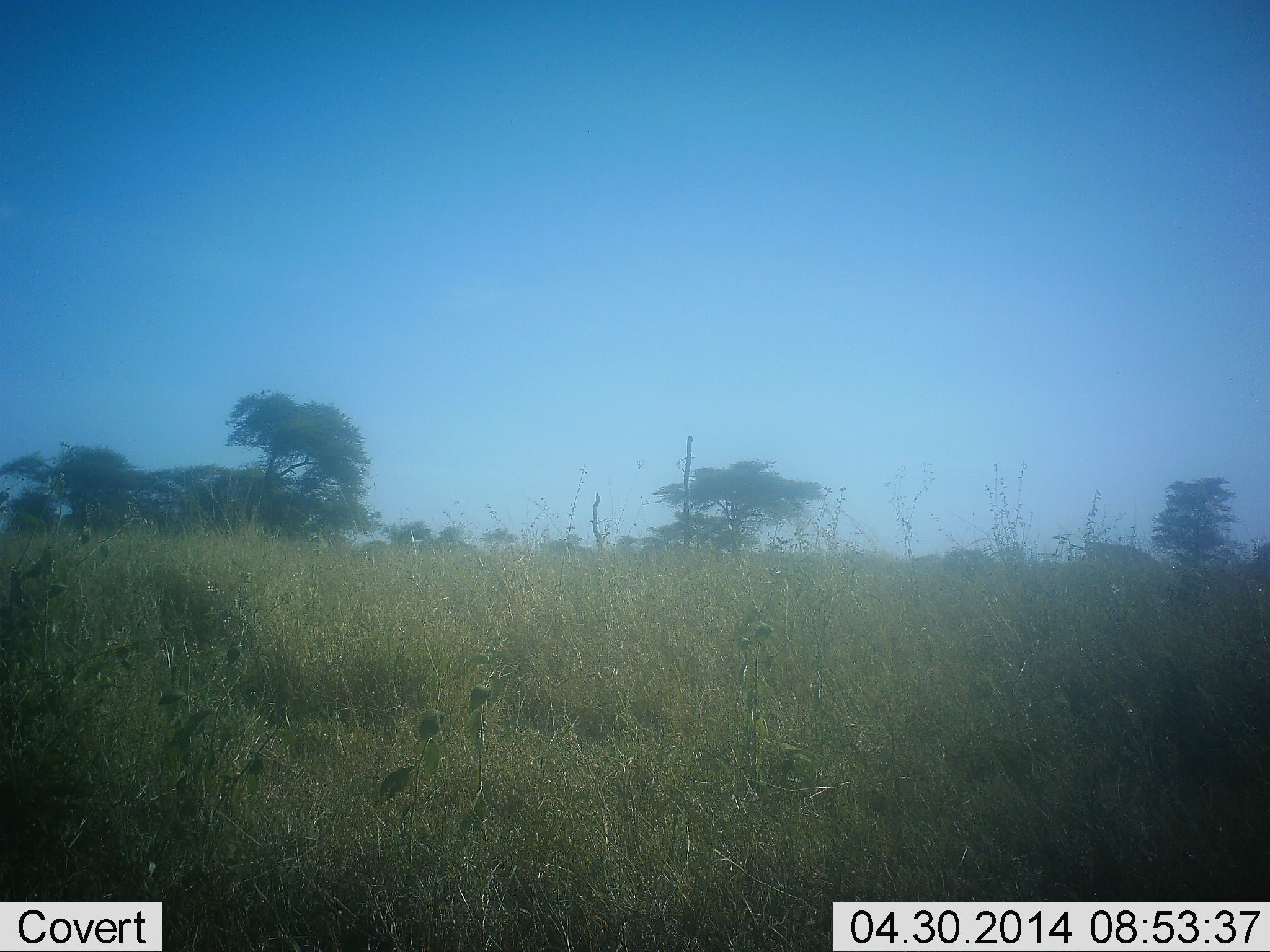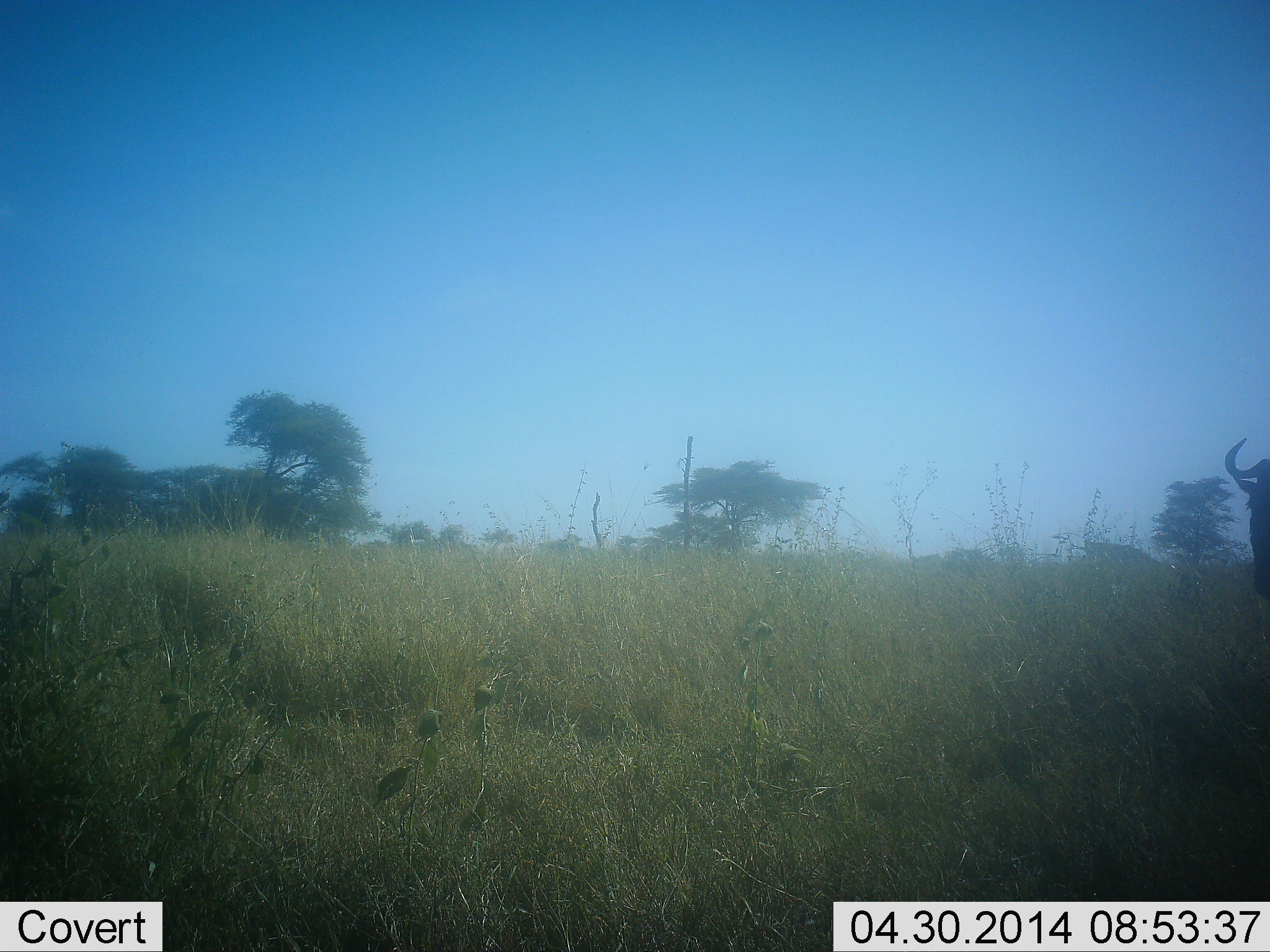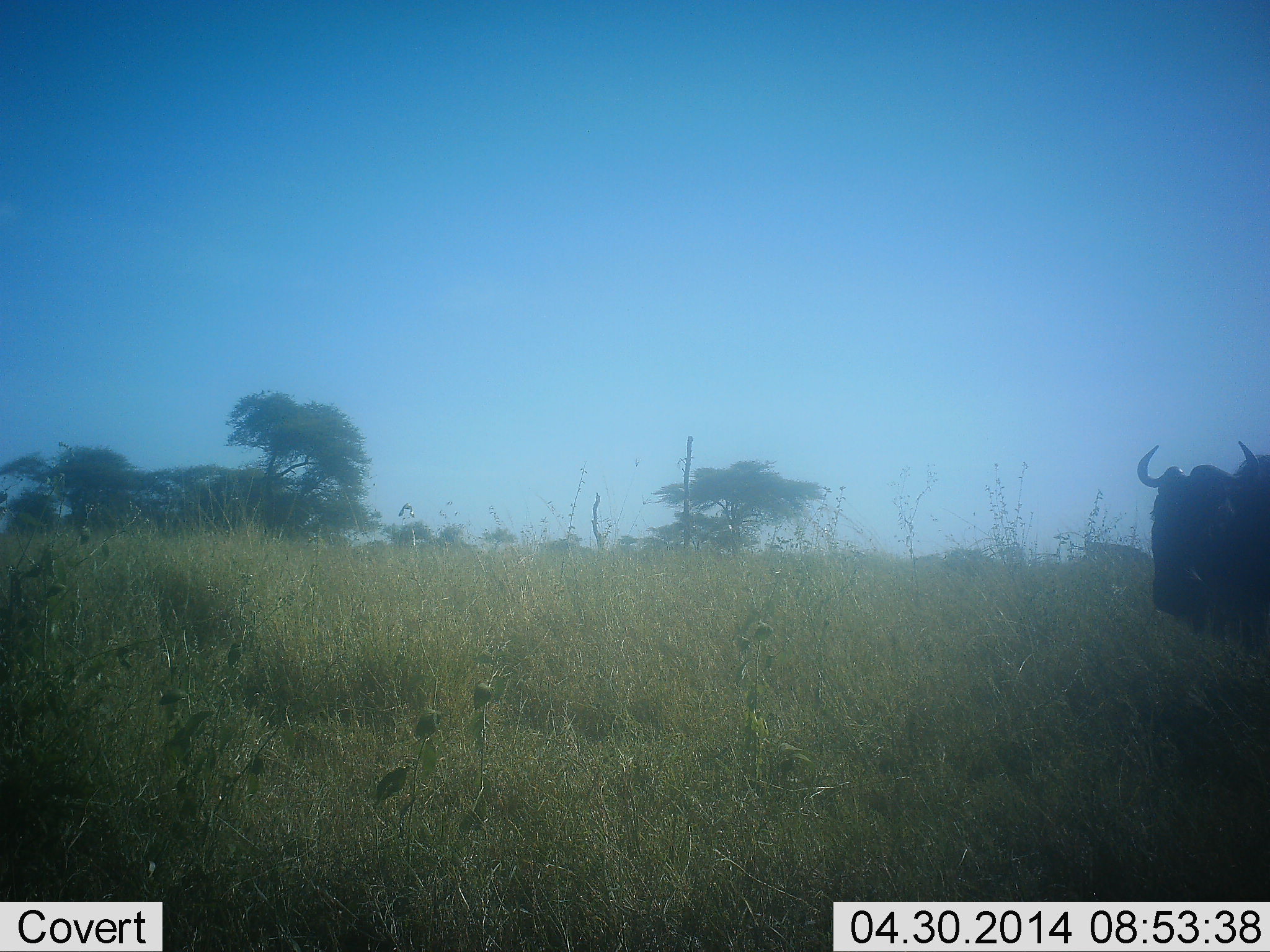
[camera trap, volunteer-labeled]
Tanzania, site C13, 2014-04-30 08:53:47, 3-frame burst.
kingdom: Animalia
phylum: Chordata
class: Mammalia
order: Artiodactyla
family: Bovidae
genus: Connochaetes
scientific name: Connochaetes taurinus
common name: blue wildebeest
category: wildebeest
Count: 1.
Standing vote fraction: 30%.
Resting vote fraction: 0%.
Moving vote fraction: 70%.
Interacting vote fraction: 0%.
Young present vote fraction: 0%.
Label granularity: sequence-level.